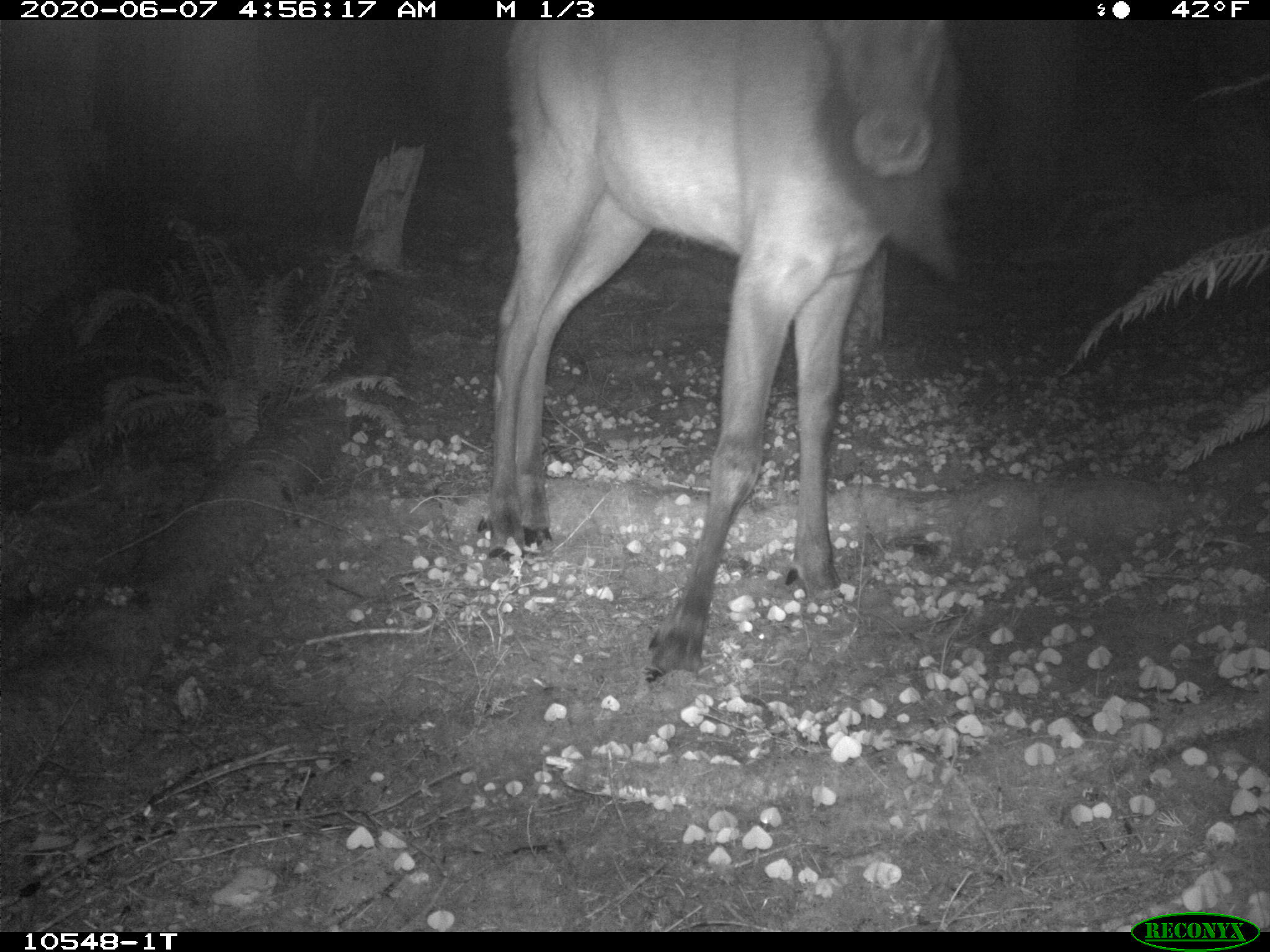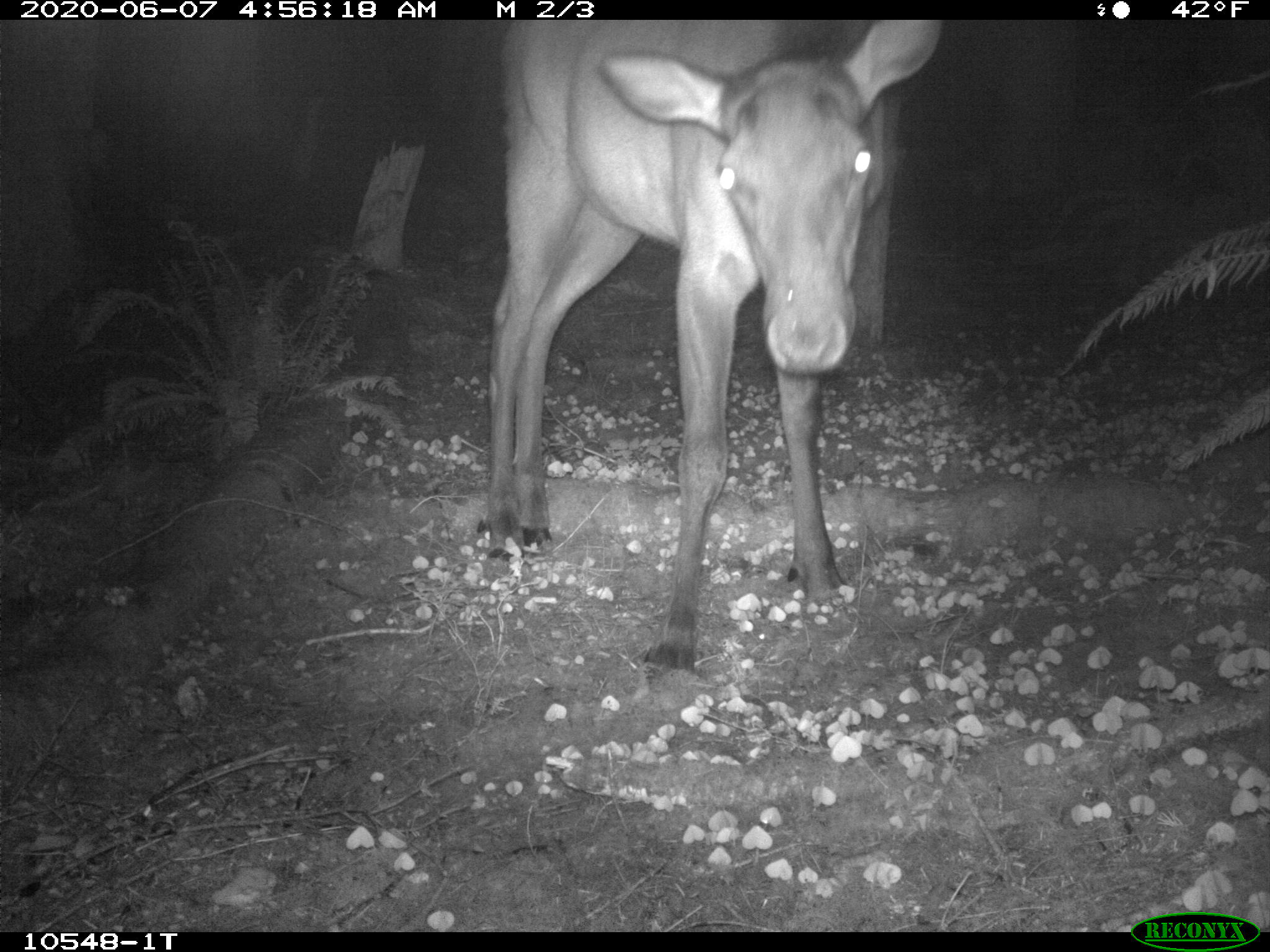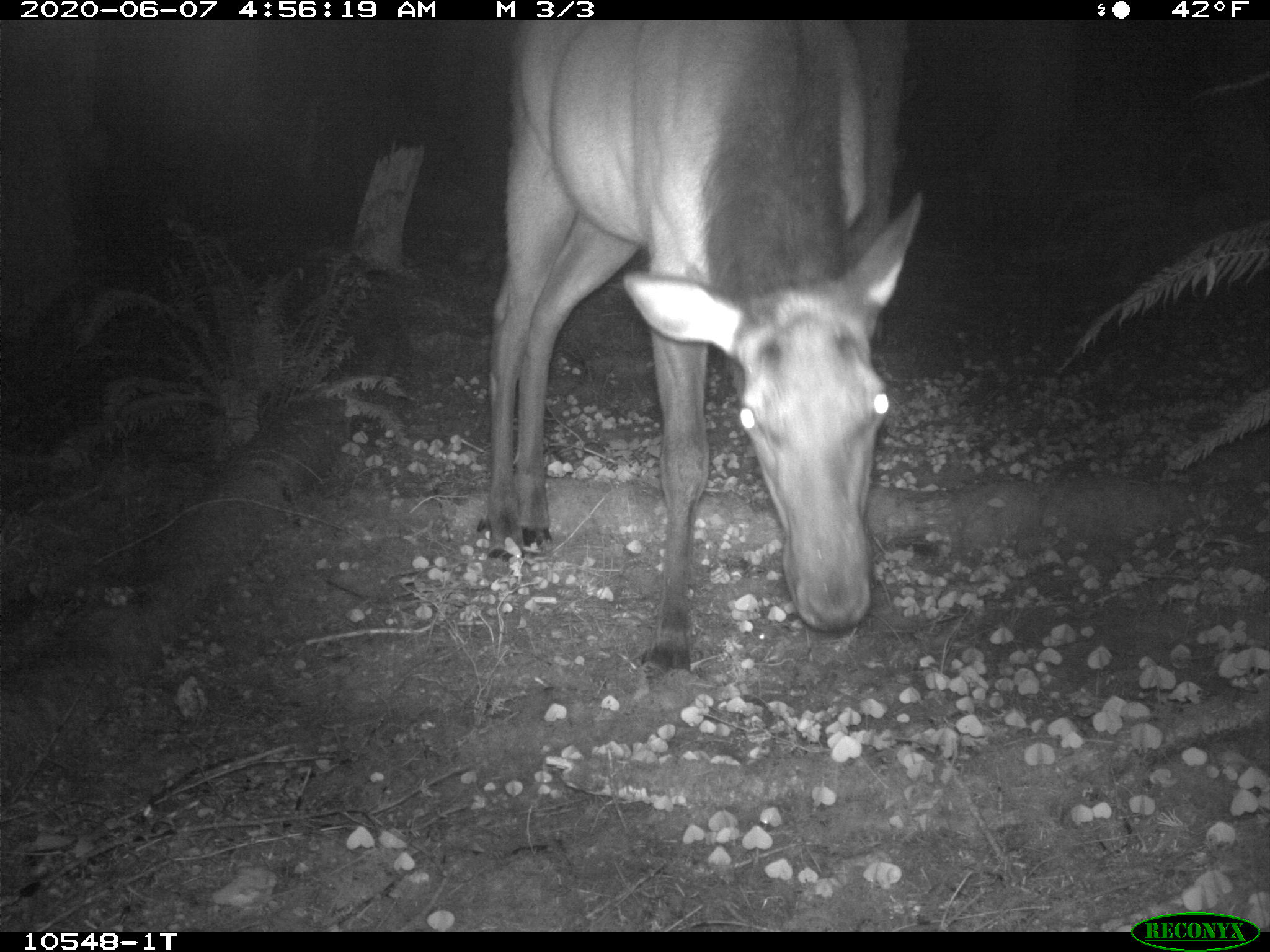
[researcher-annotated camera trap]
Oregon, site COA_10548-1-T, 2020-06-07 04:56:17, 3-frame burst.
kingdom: Animalia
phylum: Chordata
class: Mammalia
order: Artiodactyla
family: Cervidae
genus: Cervus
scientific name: Cervus canadensis roosevelti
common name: roosevelt elk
Roosevelt elk (Cervus canadensis roosevelti).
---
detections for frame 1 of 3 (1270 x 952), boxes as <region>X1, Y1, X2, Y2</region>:
roosevelt elk: <region>479, 23, 982, 690</region>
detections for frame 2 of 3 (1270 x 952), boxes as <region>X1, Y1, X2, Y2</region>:
roosevelt elk: <region>475, 25, 944, 684</region>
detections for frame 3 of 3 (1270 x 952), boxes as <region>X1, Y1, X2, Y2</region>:
roosevelt elk: <region>477, 23, 935, 690</region>